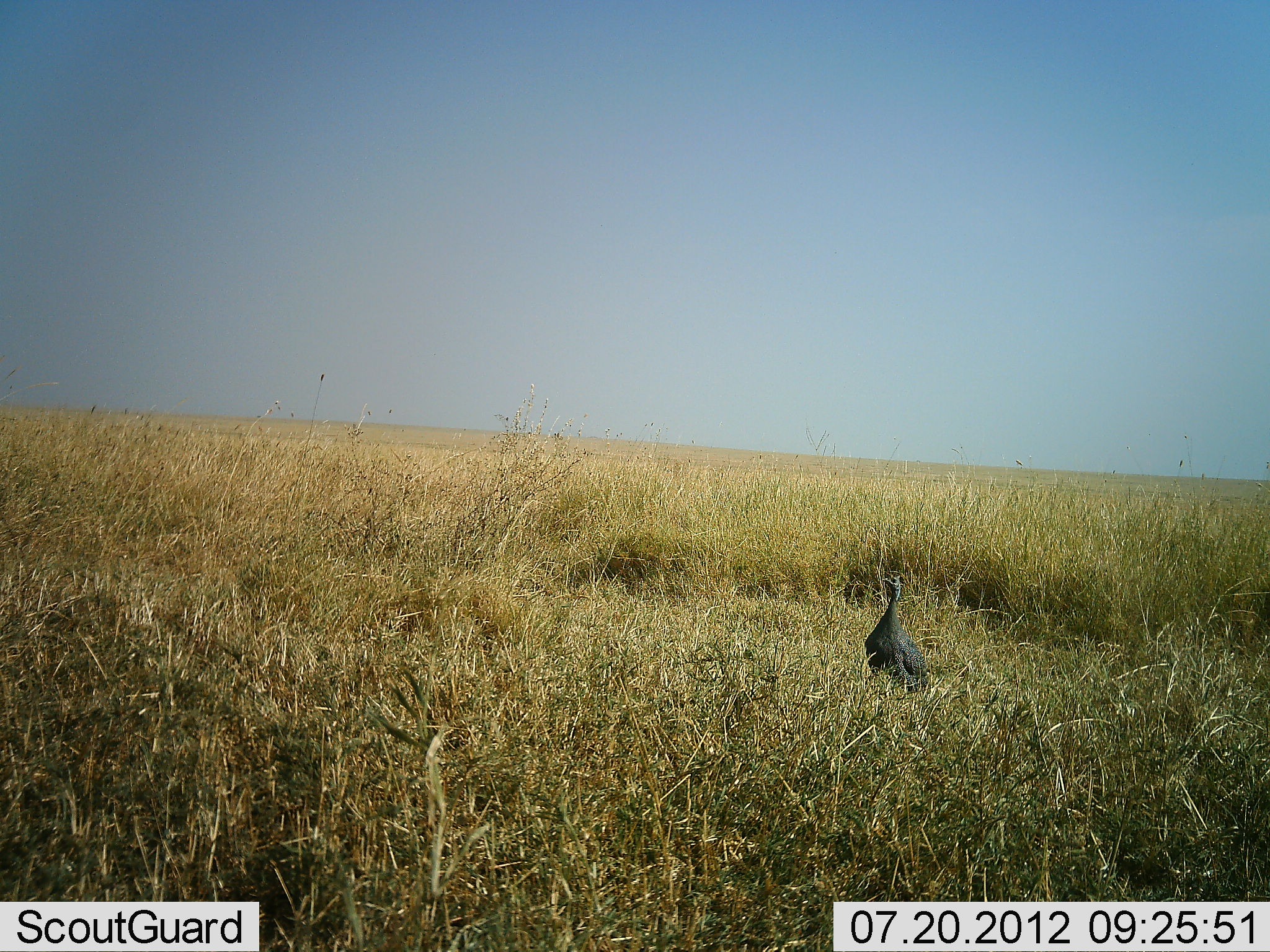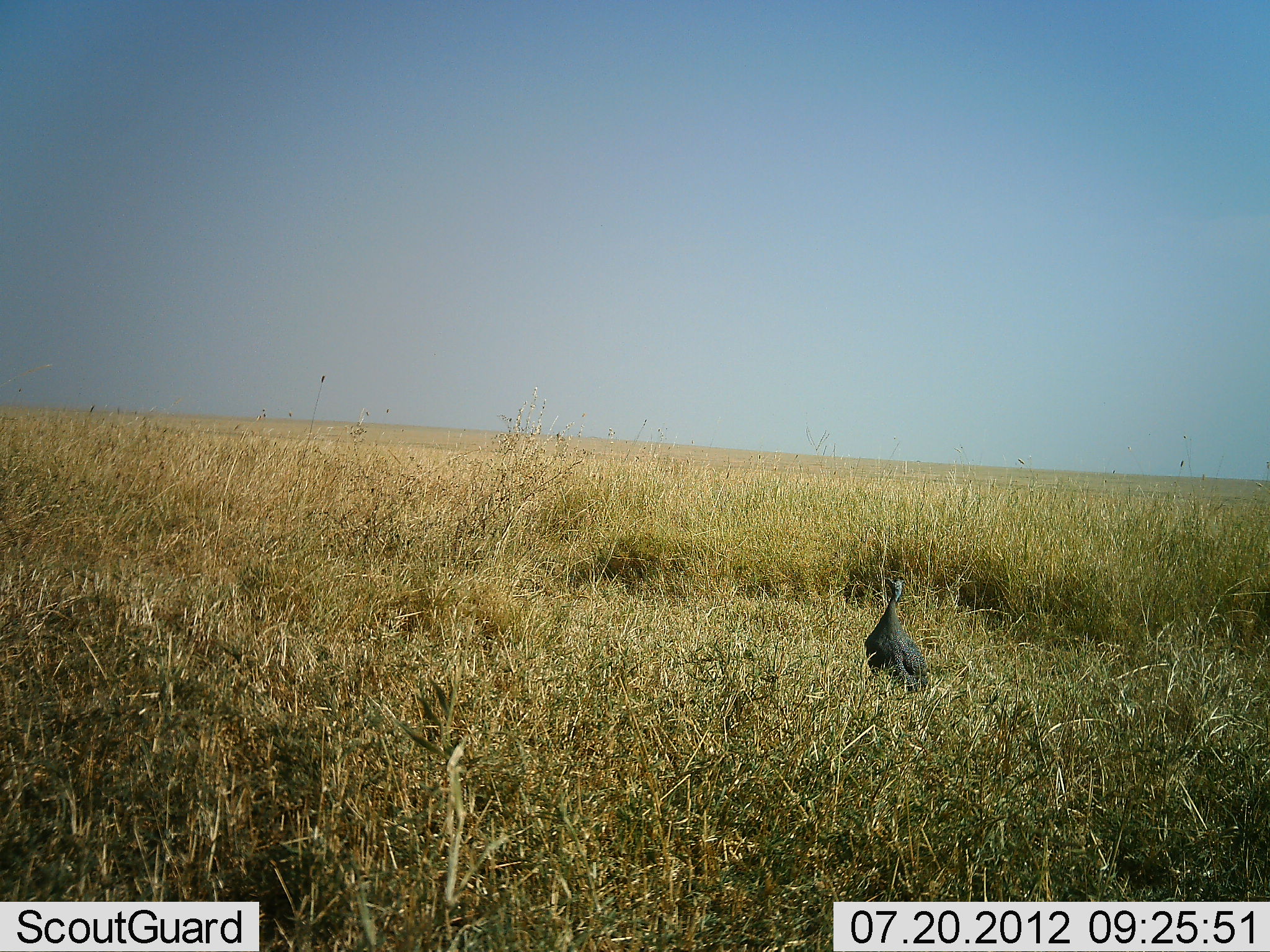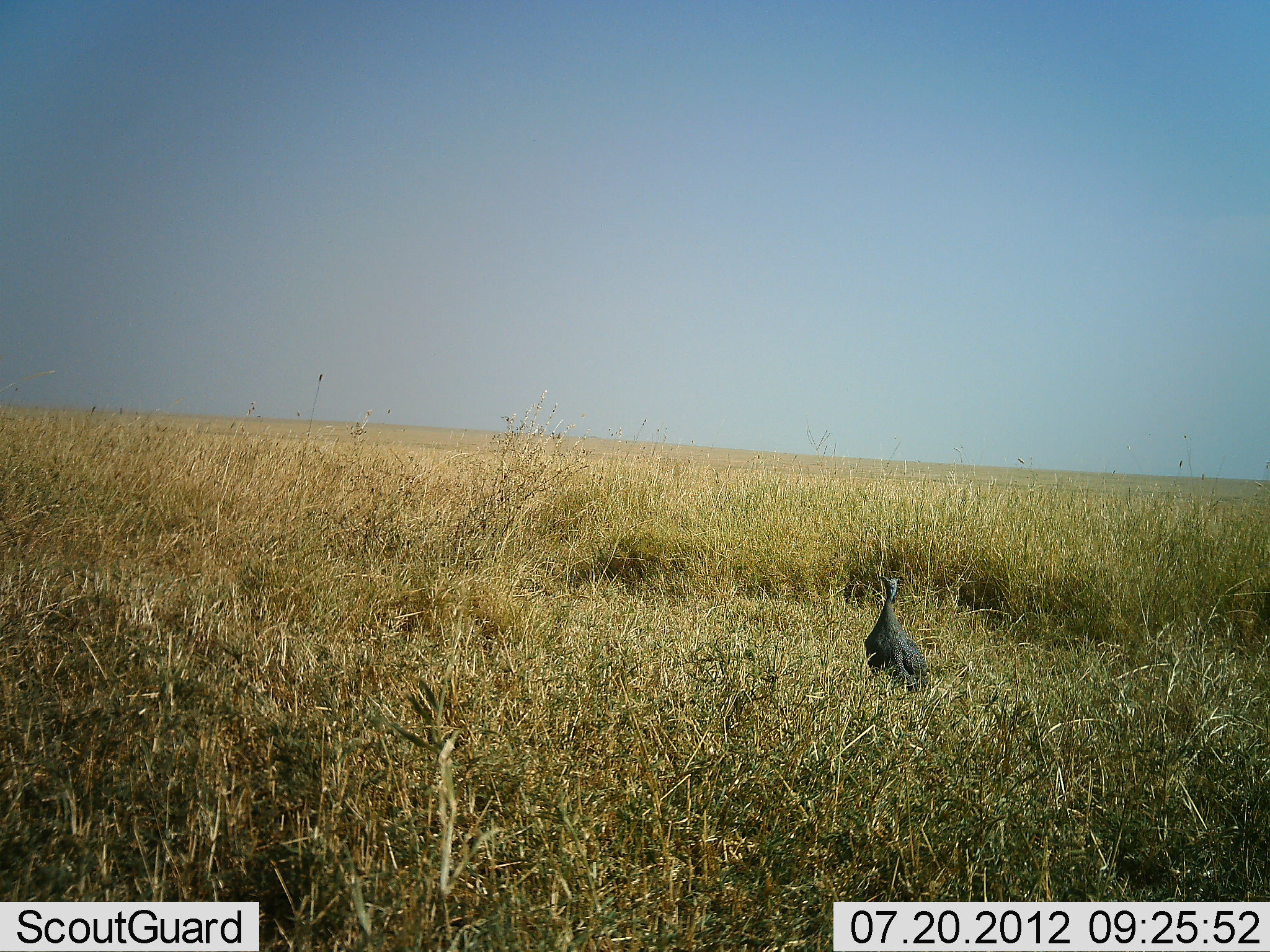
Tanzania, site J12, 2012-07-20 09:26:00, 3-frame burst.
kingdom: Animalia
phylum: Chordata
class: Aves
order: Galliformes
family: Numididae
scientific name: Numididae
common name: guinea fowl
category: guineafowl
Guineafowl (guinea fowl) (Numididae), count 1. Behavior (volunteer vote fractions): standing 100%, resting 0%, moving 0%, interacting 0%. Young present (vote fraction): 0%. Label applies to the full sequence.